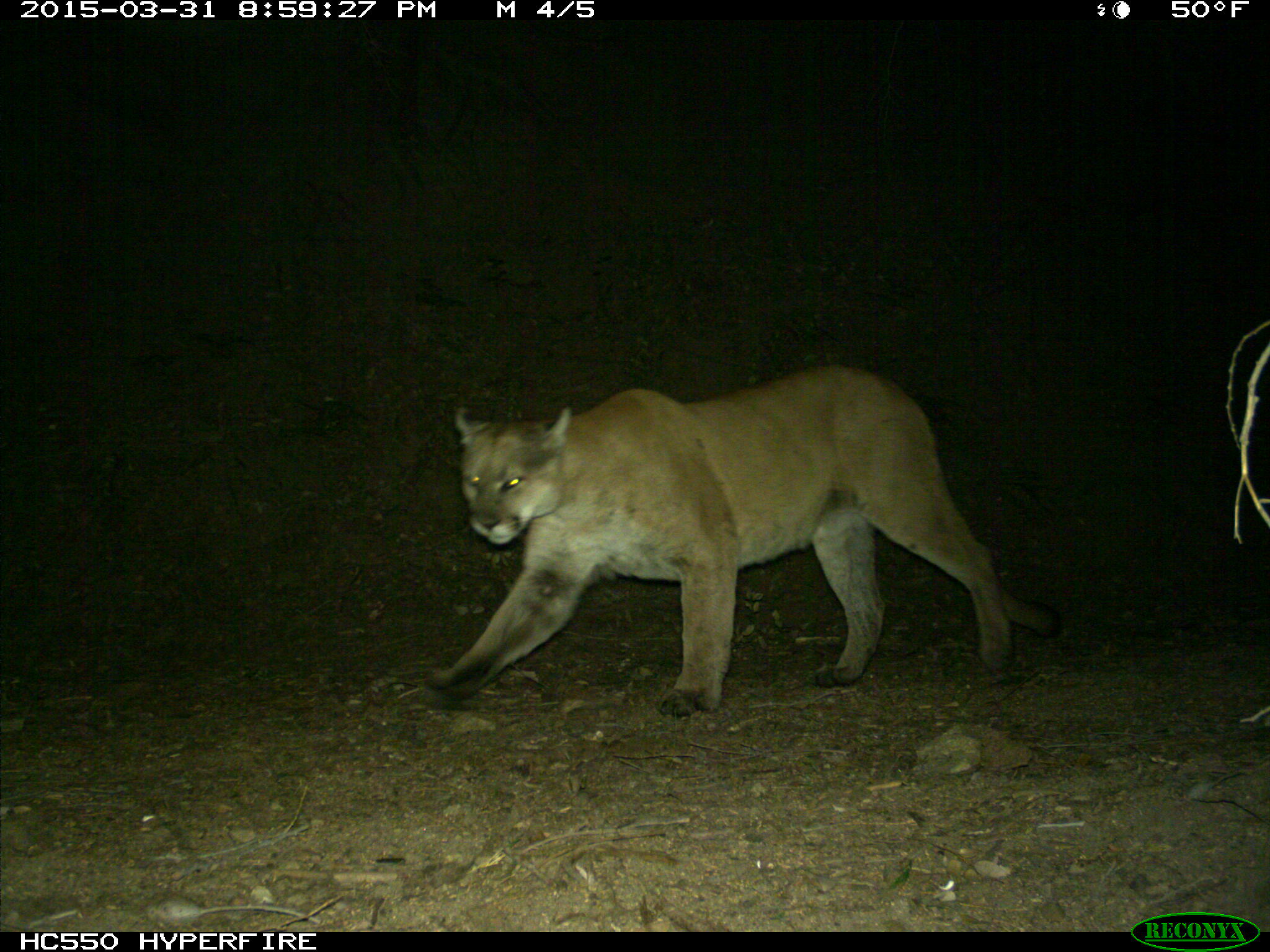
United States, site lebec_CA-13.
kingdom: Animalia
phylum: Chordata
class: Mammalia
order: Carnivora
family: Felidae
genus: Puma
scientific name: Puma concolor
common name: mountain lion